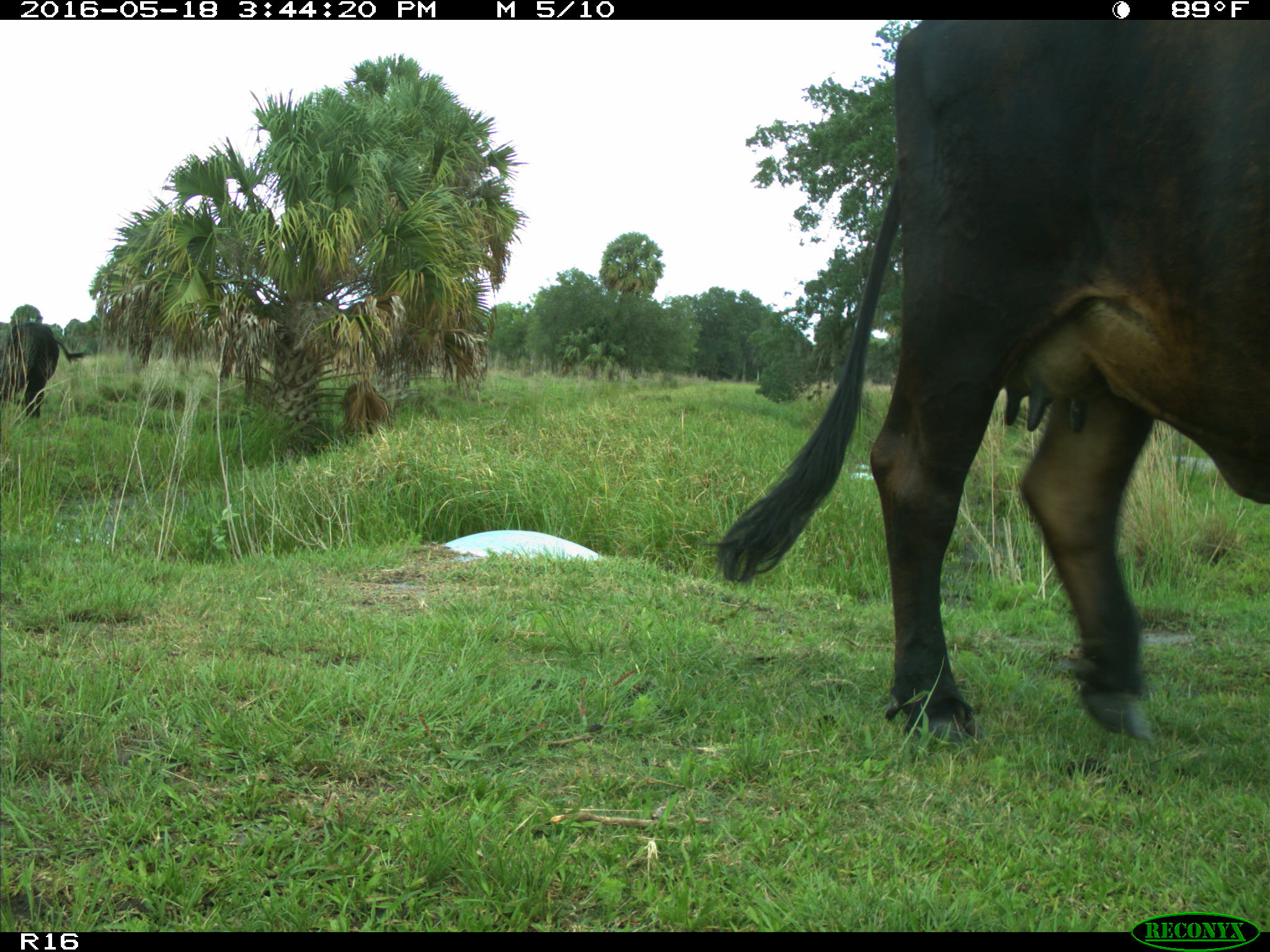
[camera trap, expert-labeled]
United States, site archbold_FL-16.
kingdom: Animalia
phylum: Chordata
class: Mammalia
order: Artiodactyla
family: Bovidae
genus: Bos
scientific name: Bos taurus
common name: domestic cow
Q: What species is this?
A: Bos taurus (domestic cow).